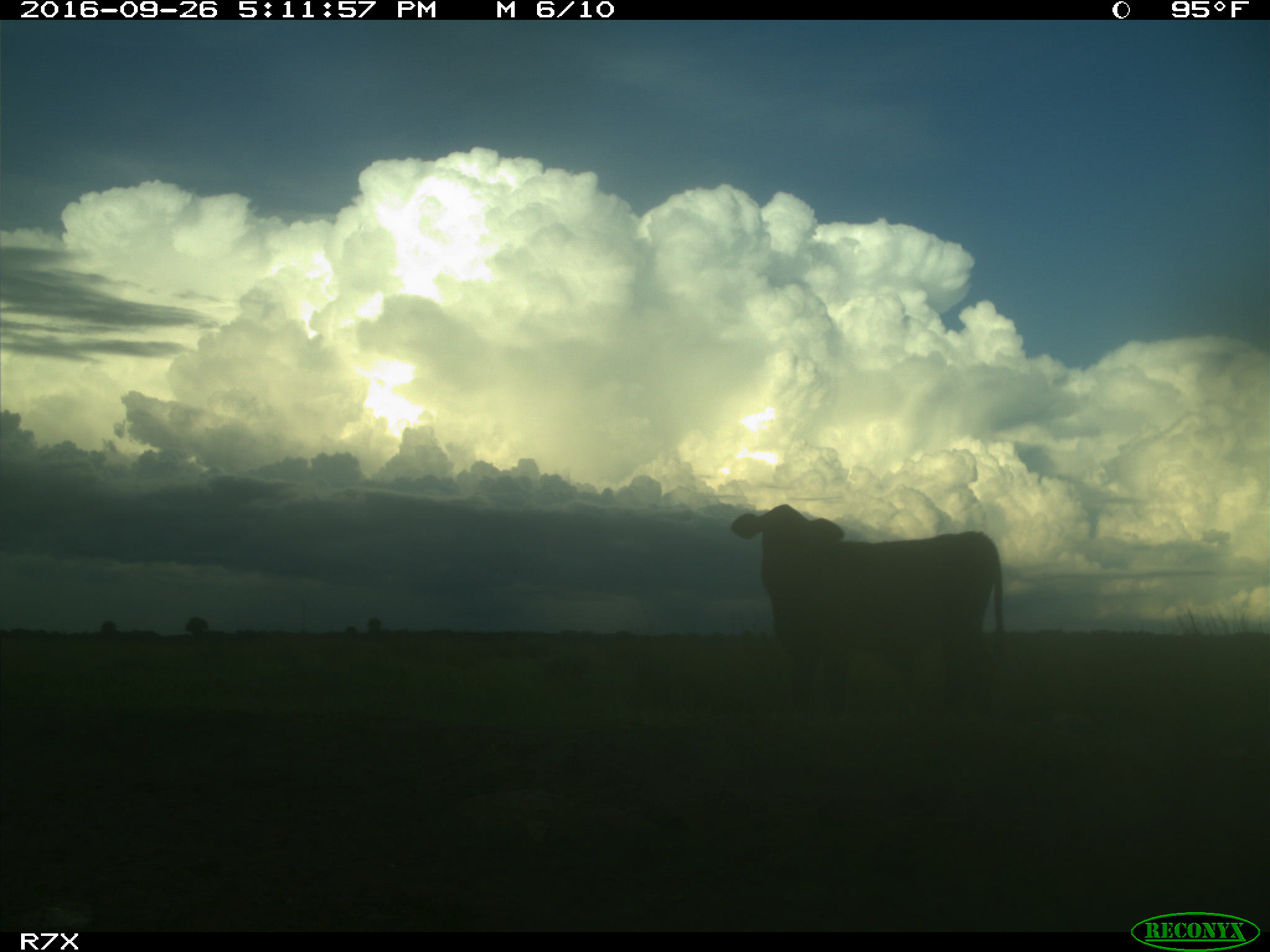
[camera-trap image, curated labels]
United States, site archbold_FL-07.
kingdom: Animalia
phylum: Chordata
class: Mammalia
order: Artiodactyla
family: Bovidae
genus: Bos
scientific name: Bos taurus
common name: domestic cow